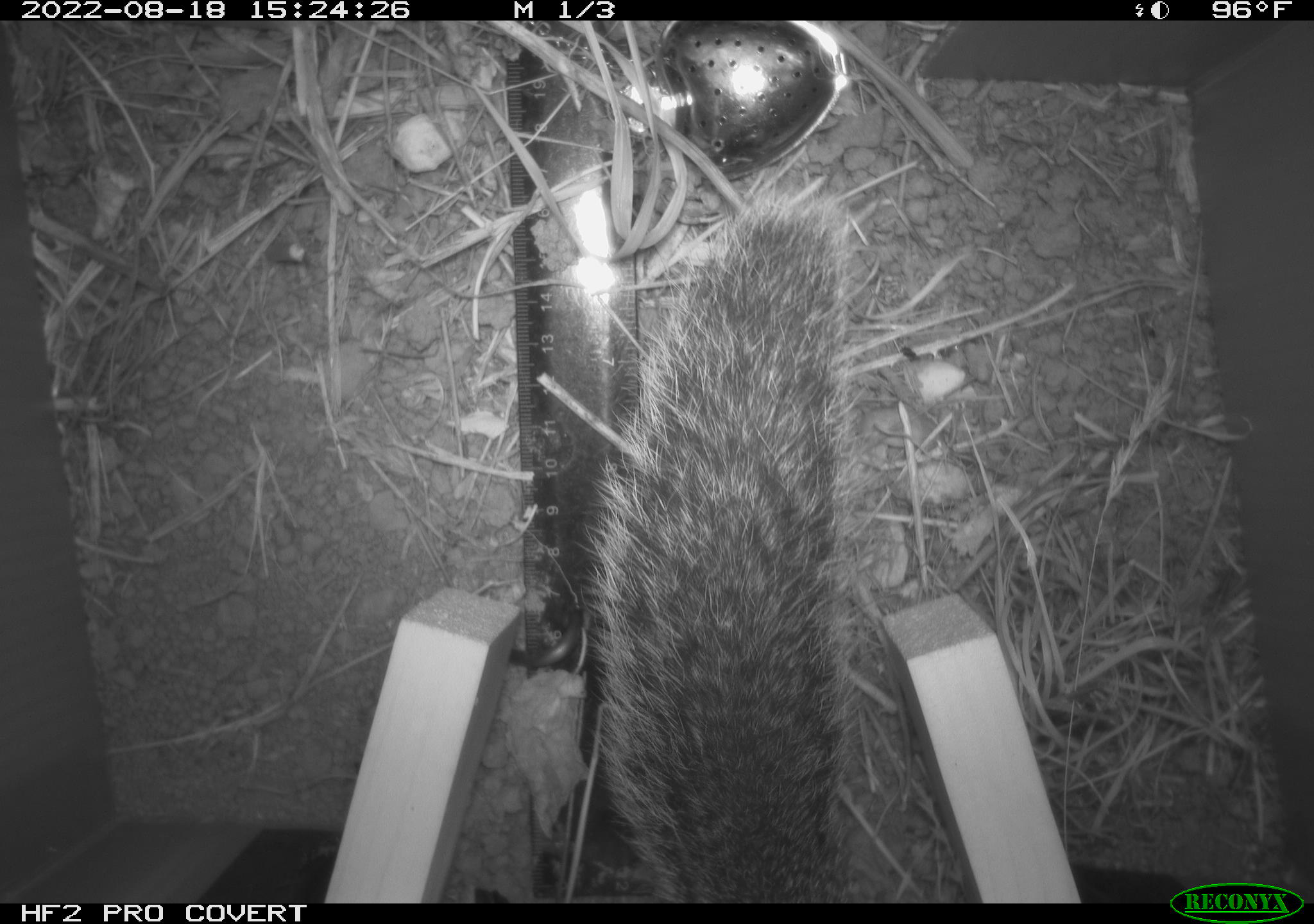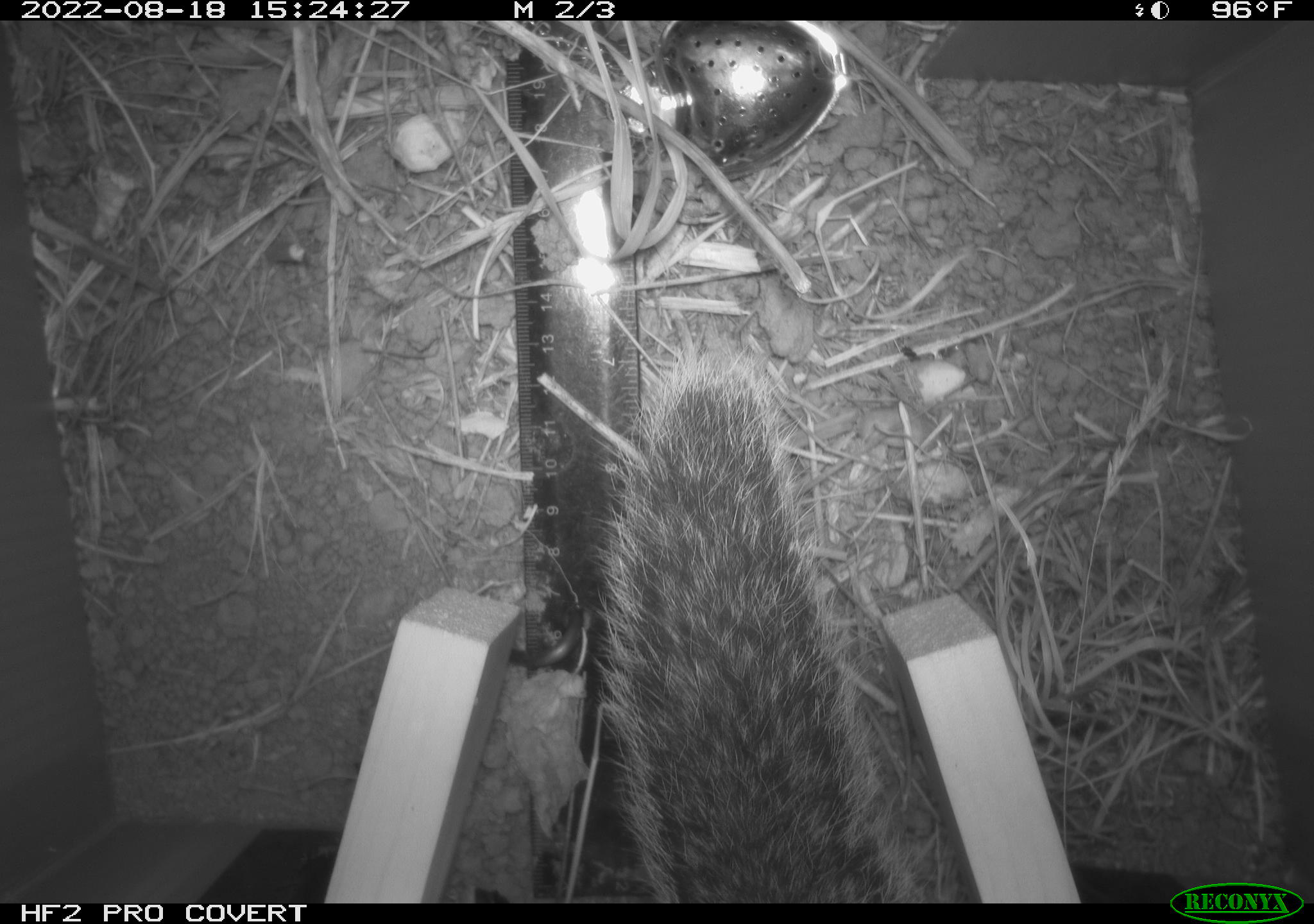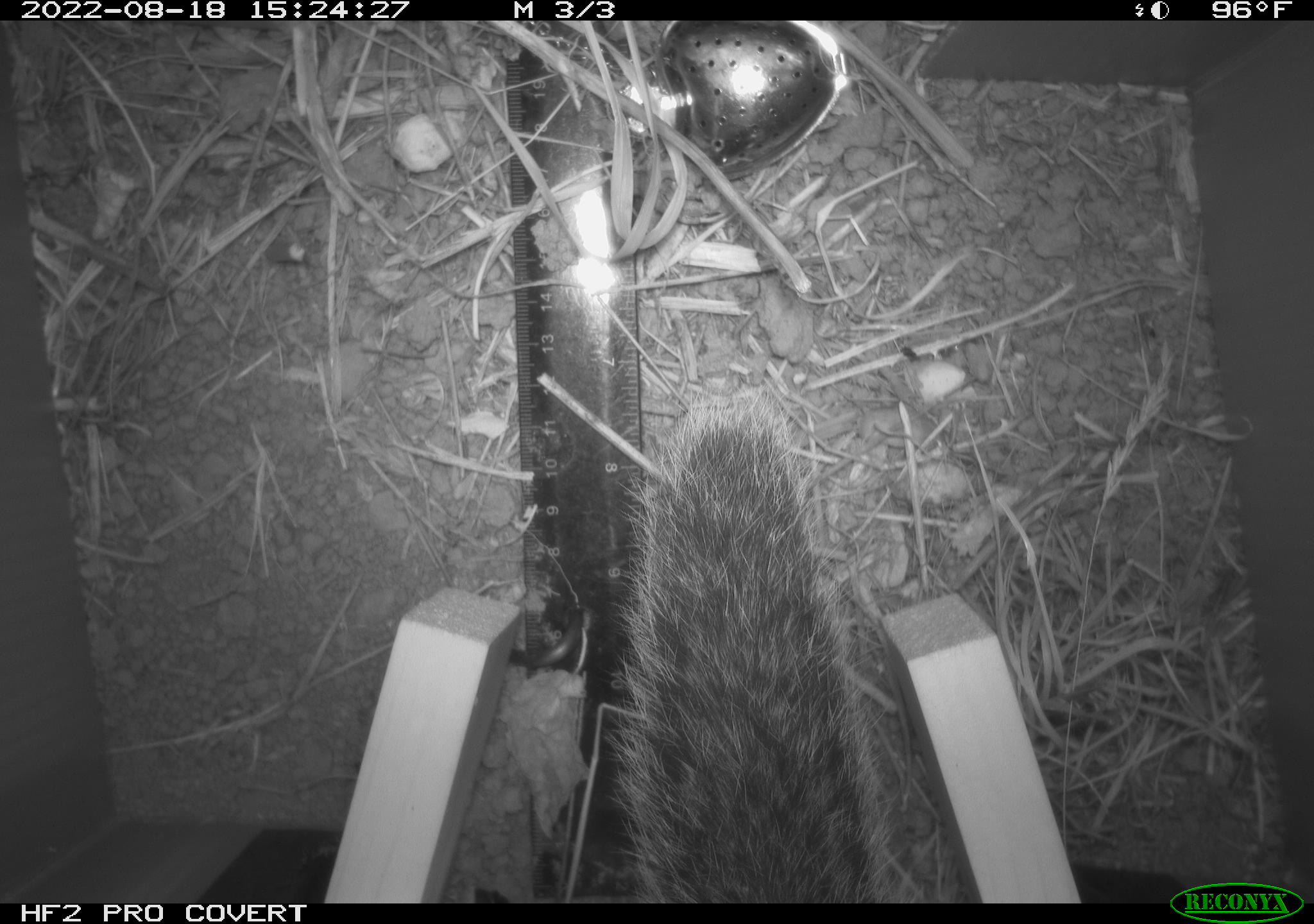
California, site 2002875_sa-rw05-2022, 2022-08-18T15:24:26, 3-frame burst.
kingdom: Animalia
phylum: Chordata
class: Mammalia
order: Rodentia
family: Sciuridae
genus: Otospermophilus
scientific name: Otospermophilus beecheyi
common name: california ground squirrel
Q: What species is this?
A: California ground squirrel (Otospermophilus beecheyi).